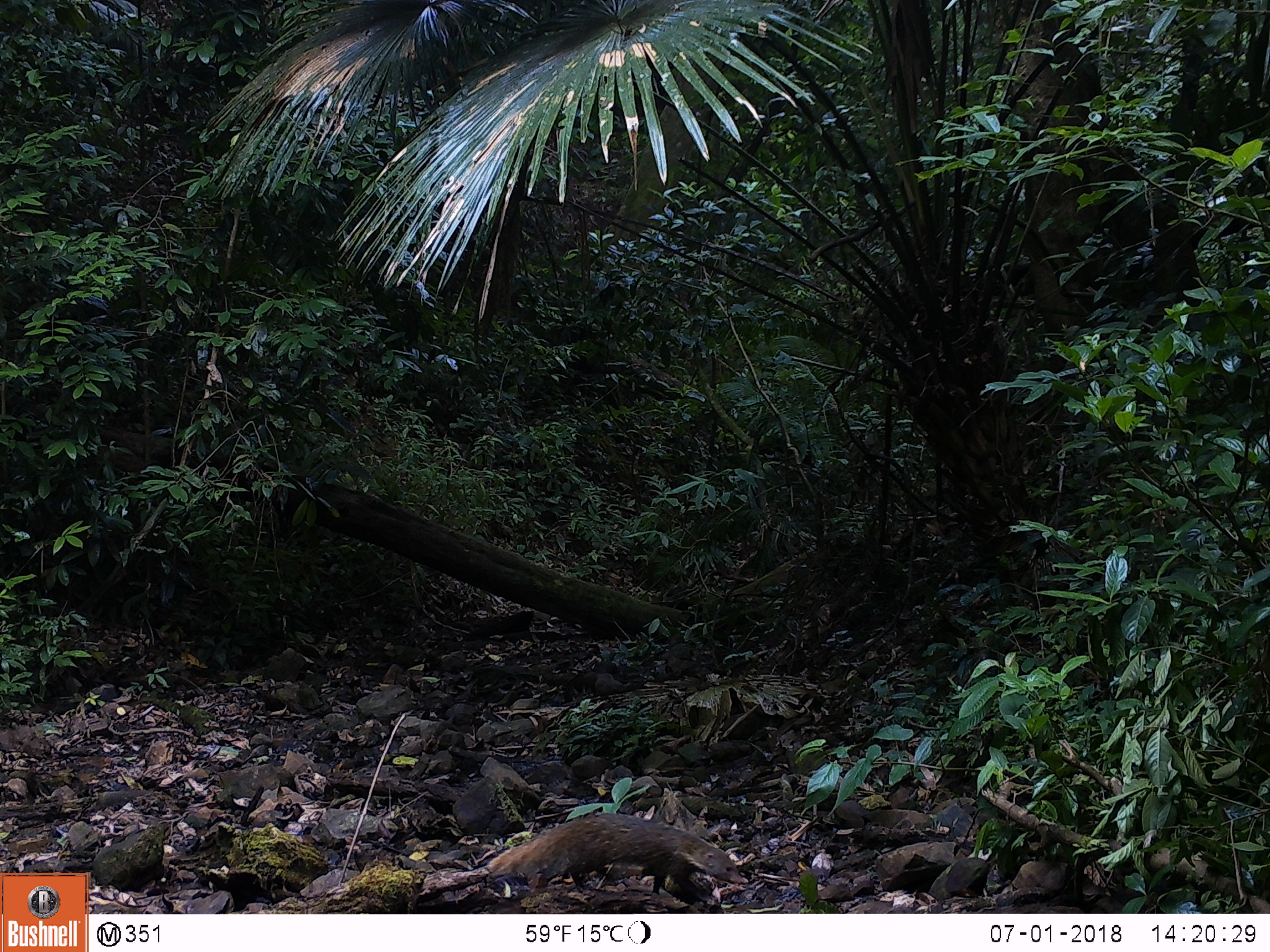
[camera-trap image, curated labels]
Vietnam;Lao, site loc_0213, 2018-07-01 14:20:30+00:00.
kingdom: Animalia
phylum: Chordata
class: Mammalia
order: Carnivora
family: Herpestidae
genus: Urva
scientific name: Urva urva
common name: crab-eating mongoose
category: crab eating mongoose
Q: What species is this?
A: Crab eating mongoose (crab-eating mongoose) (Urva urva).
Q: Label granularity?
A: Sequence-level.